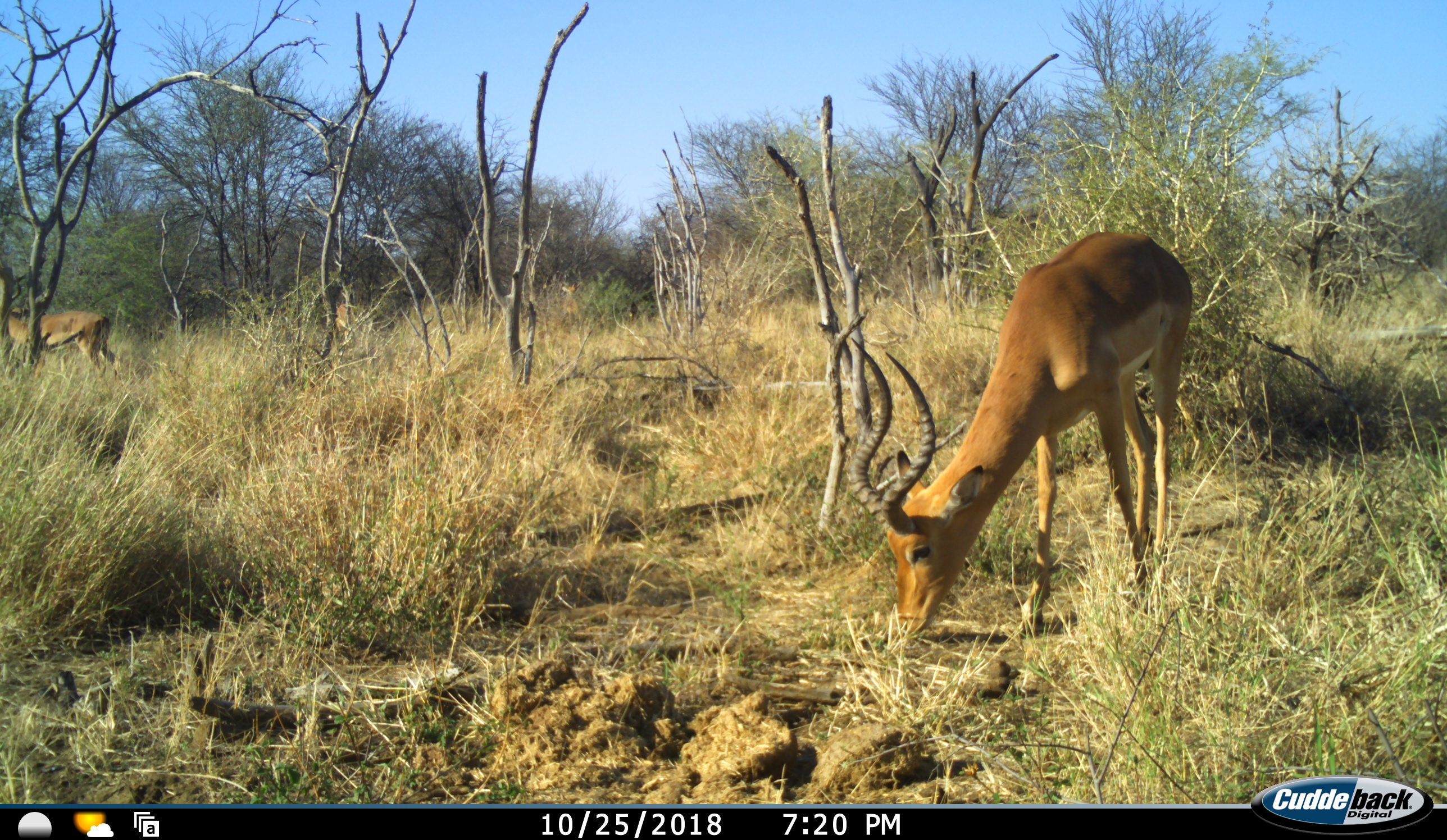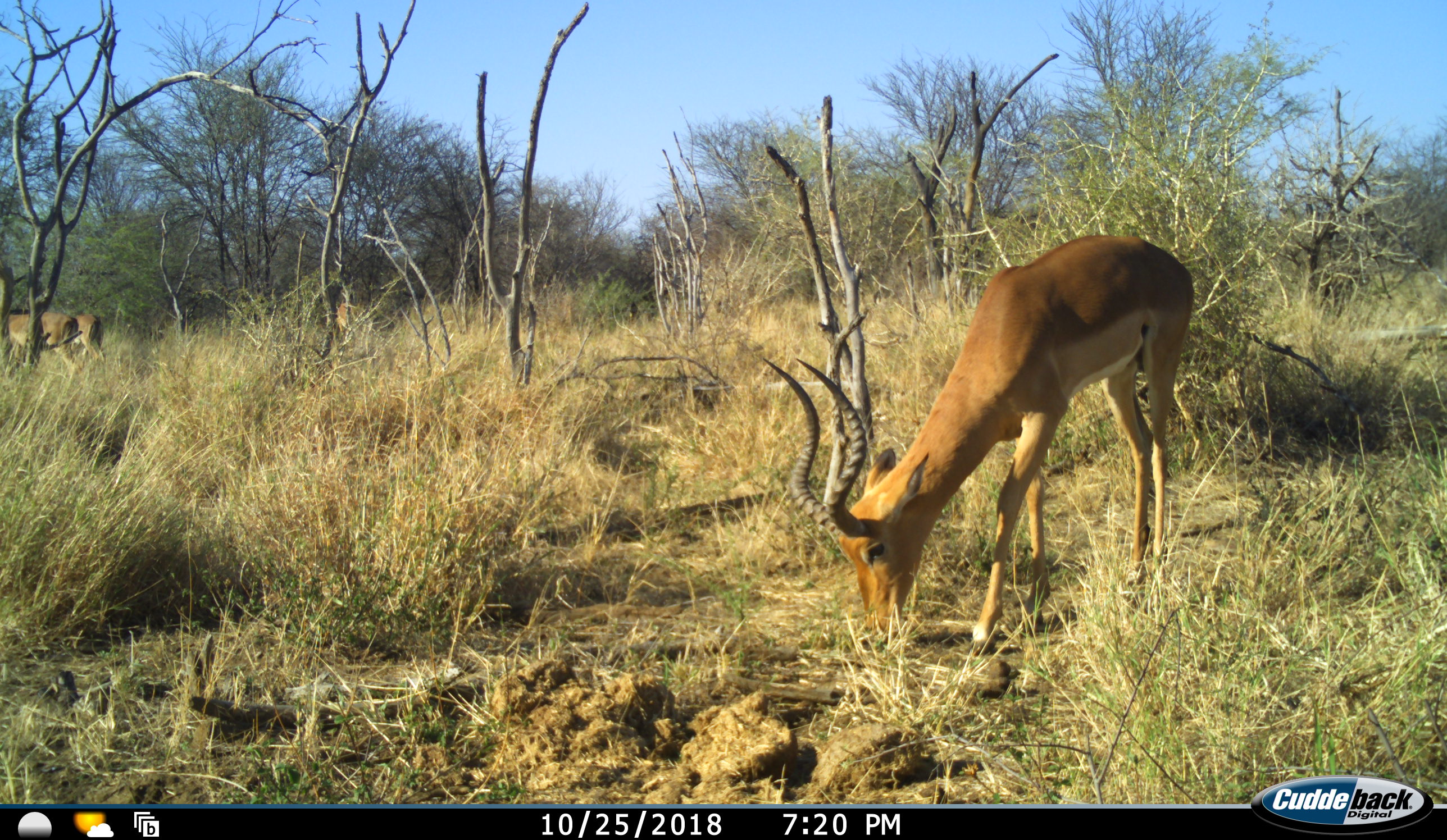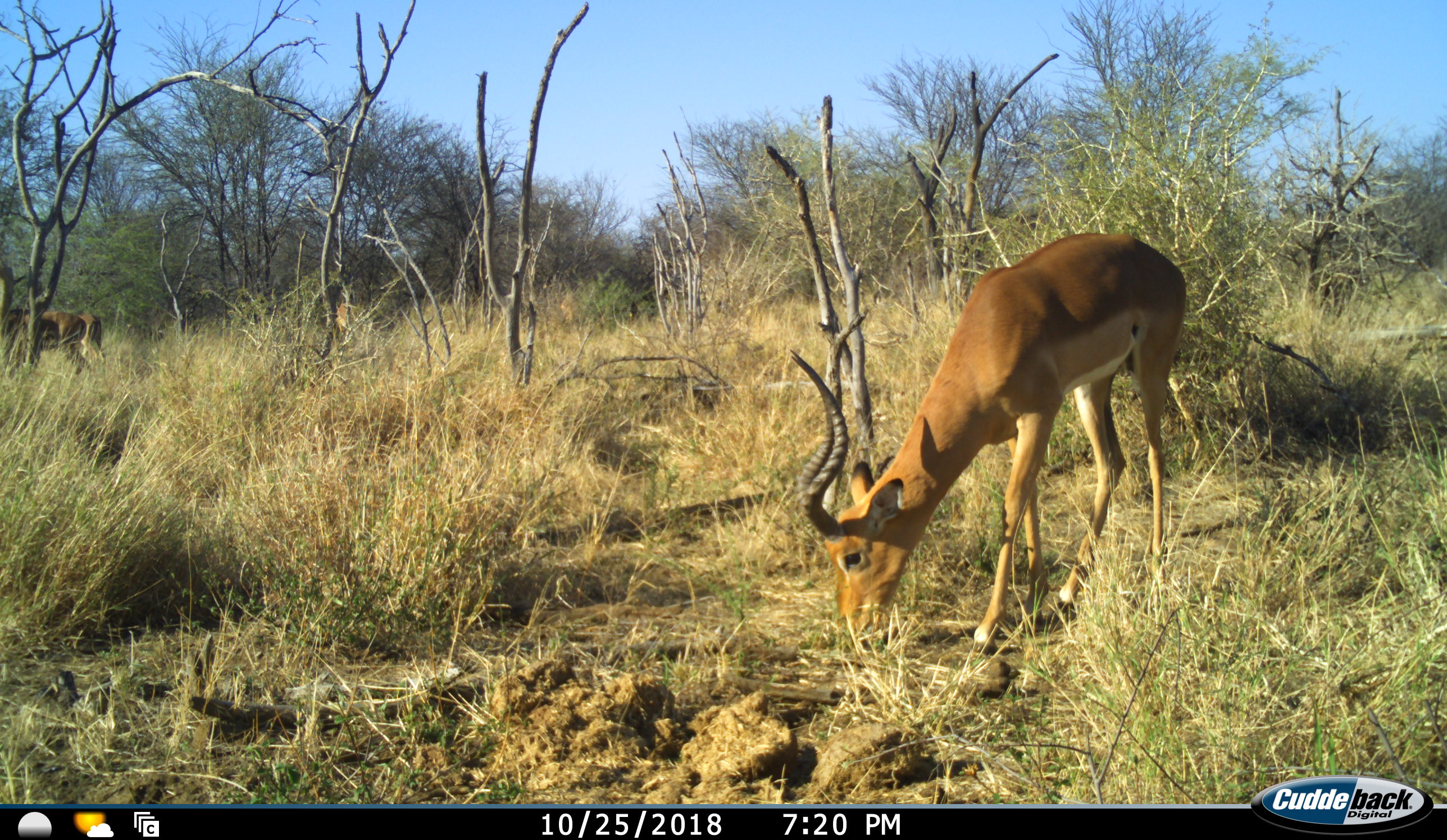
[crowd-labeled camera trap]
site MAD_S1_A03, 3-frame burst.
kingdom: Animalia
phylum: Chordata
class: Mammalia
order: Artiodactyla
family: Bovidae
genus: Aepyceros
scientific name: Aepyceros melampus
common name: impala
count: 2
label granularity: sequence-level